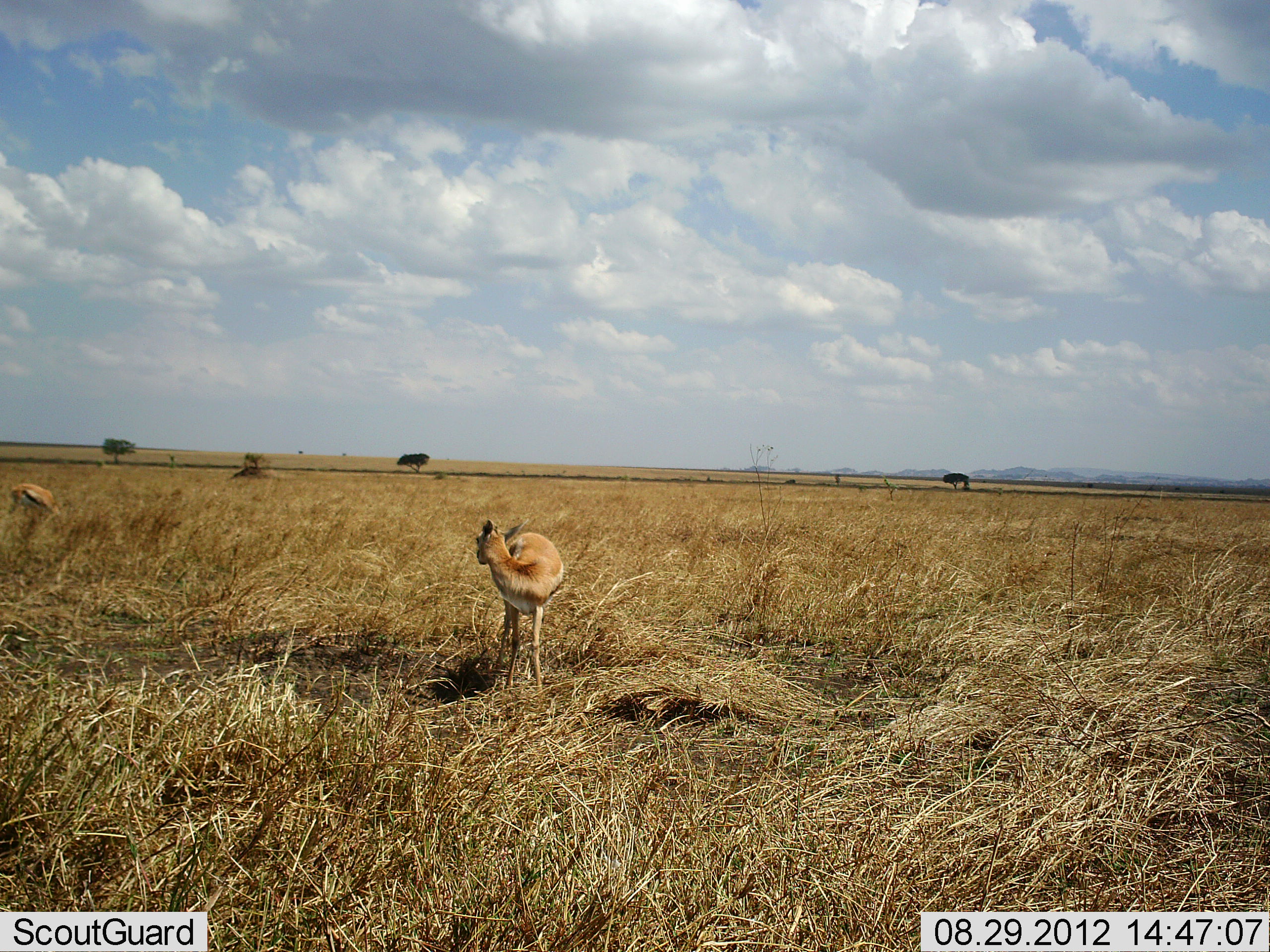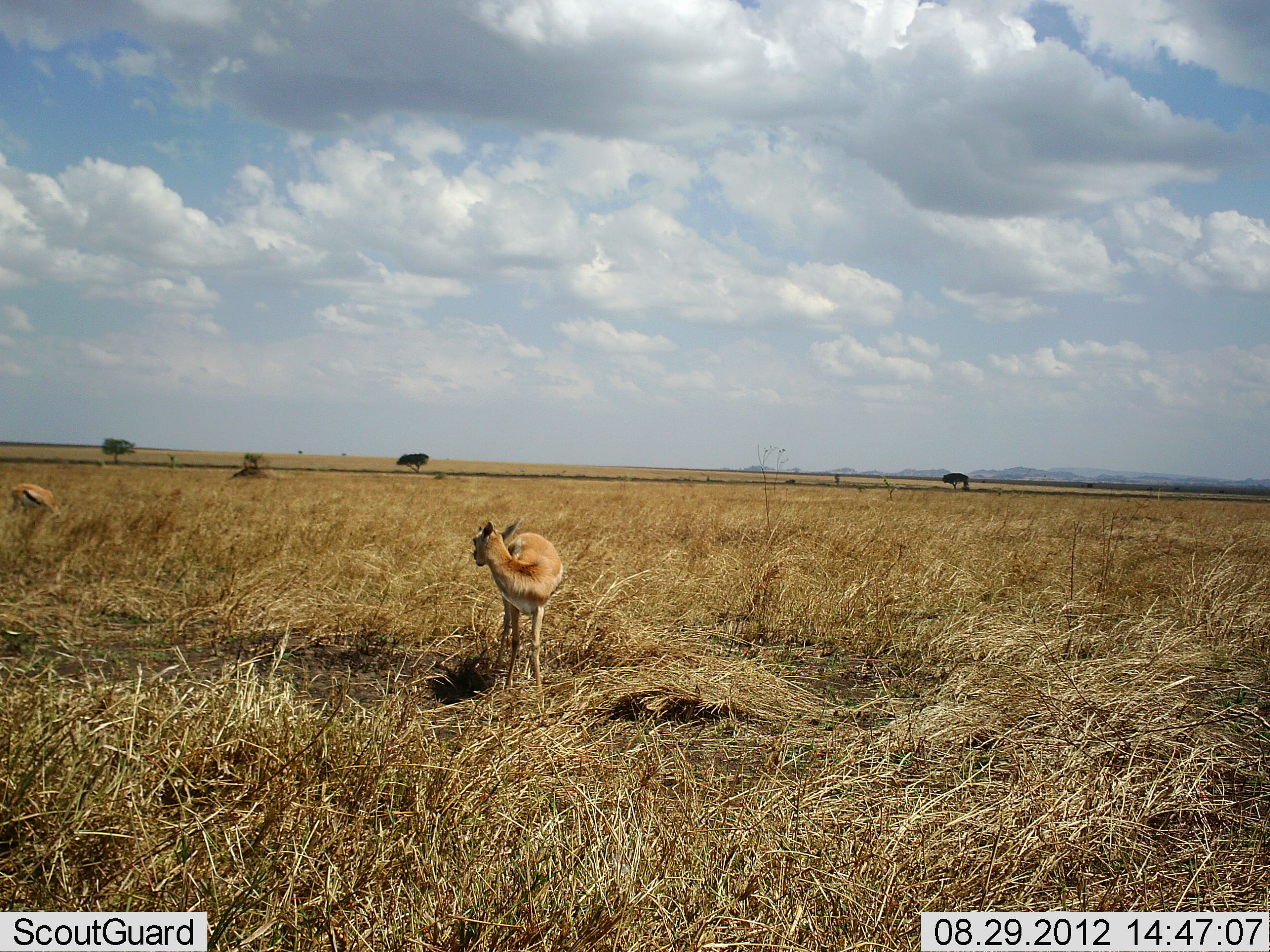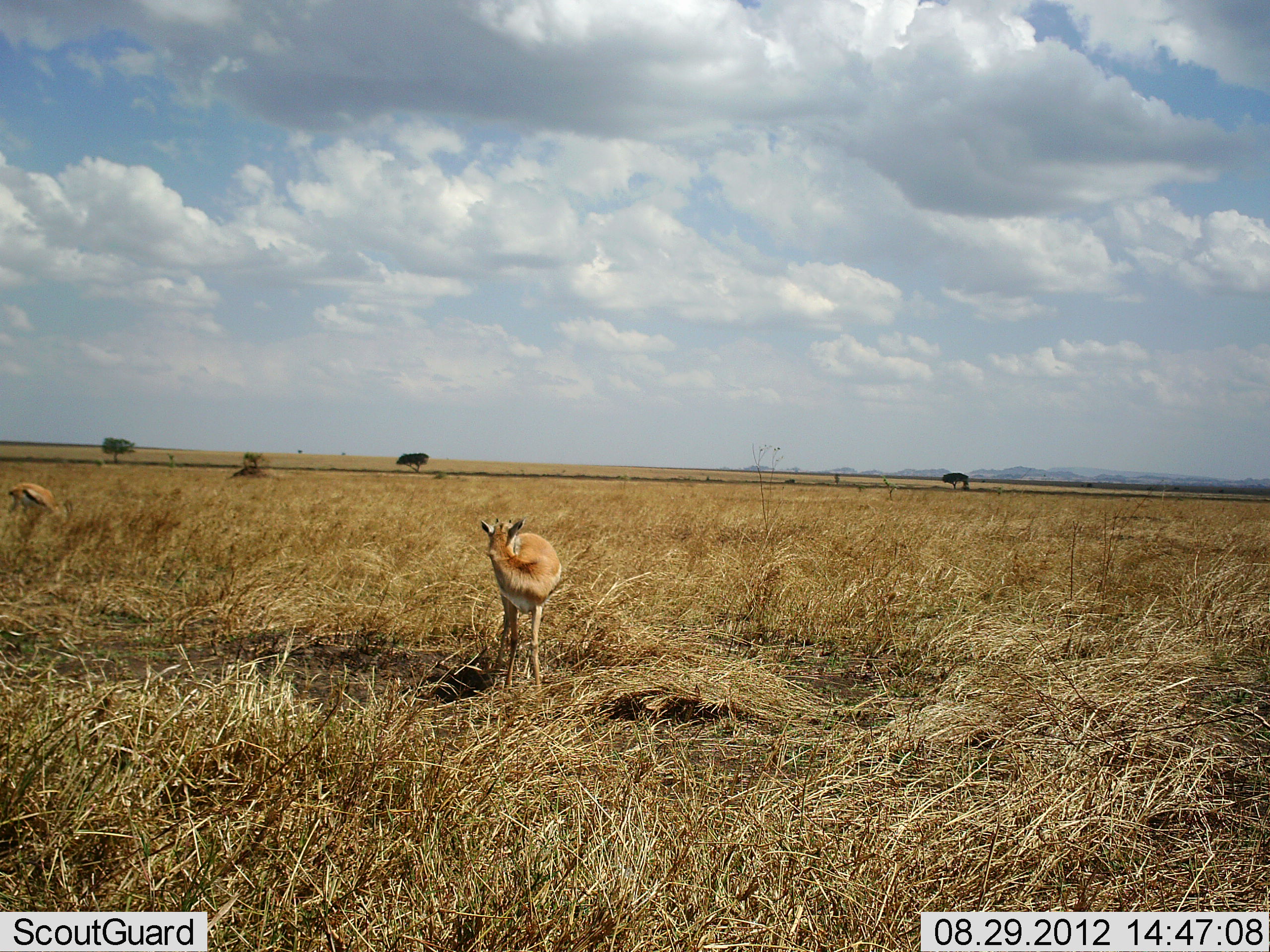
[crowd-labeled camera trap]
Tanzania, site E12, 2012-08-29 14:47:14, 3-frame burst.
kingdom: Animalia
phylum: Chordata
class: Mammalia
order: Artiodactyla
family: Bovidae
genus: Eudorcas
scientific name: Eudorcas thomsonii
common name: thomson's gazelle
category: gazellethomsons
Gazellethomsons (thomson's gazelle) (Eudorcas thomsonii), count 2. Behavior (volunteer vote fractions): standing 90%, resting 0%, moving 0%, interacting 0%. Young present (vote fraction): 0%. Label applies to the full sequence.